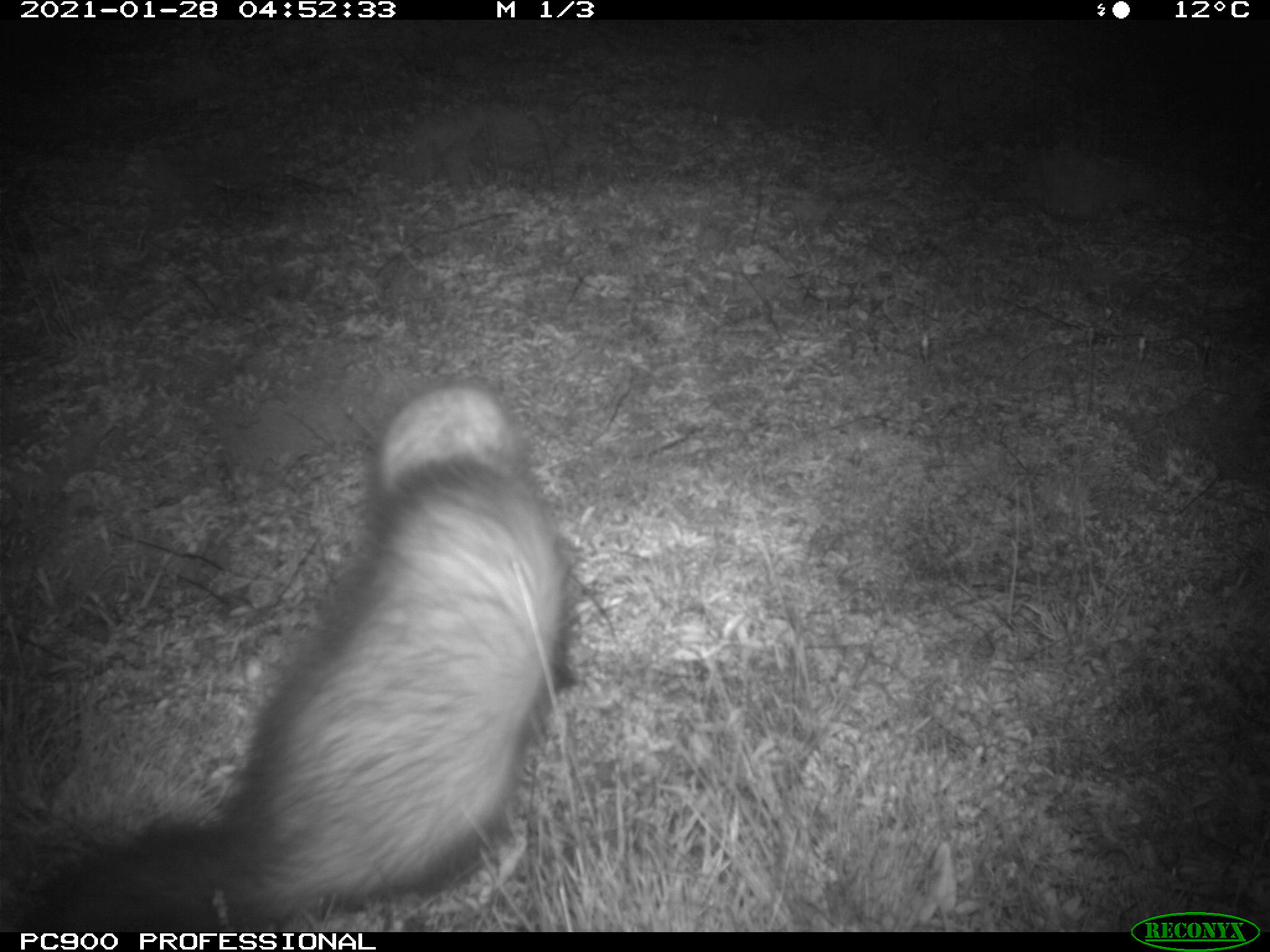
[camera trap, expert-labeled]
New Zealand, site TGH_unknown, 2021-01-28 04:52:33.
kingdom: Animalia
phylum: Chordata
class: Mammalia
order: Carnivora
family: Mustelidae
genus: Mustela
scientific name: Mustela furo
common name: ferret